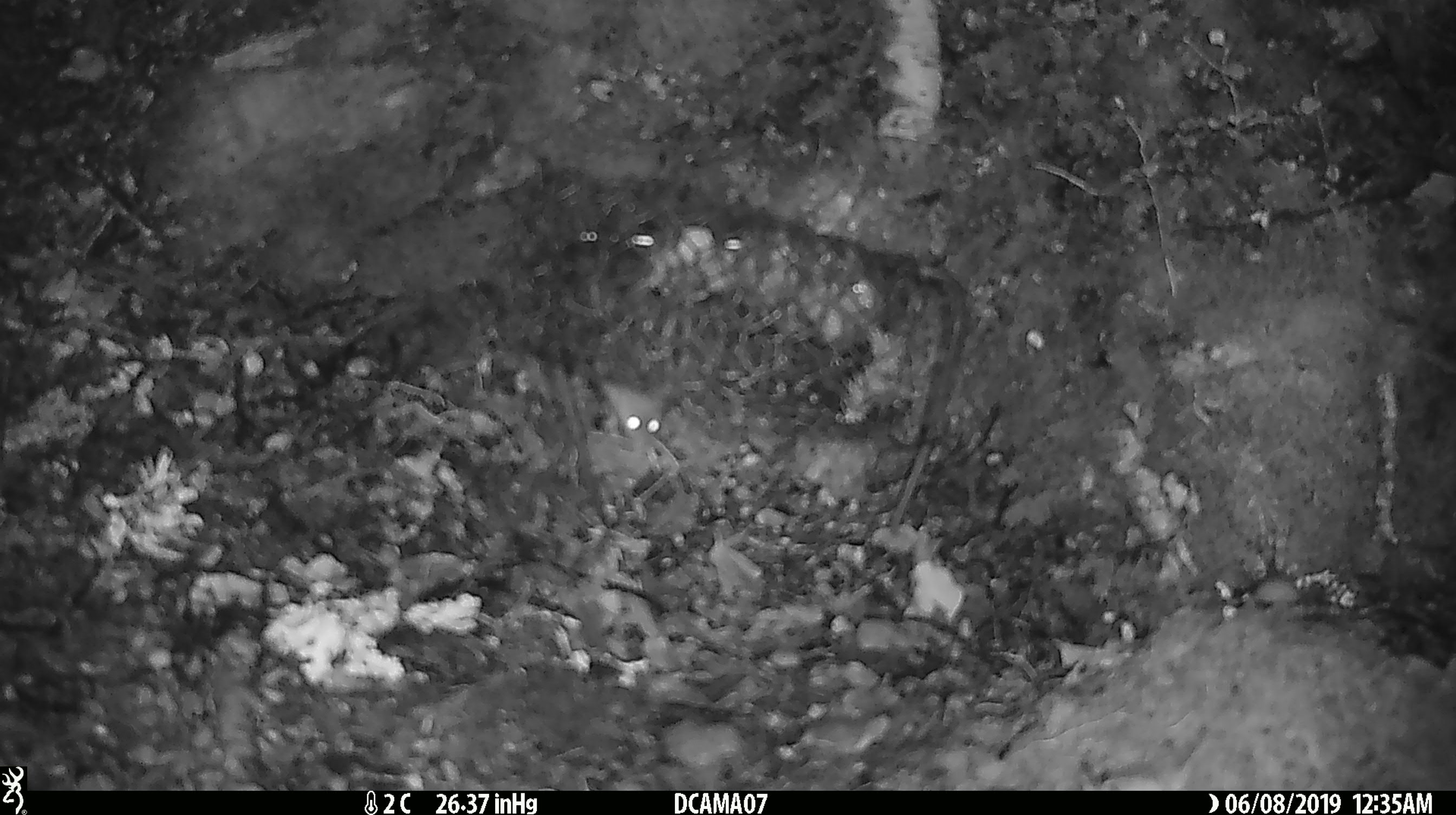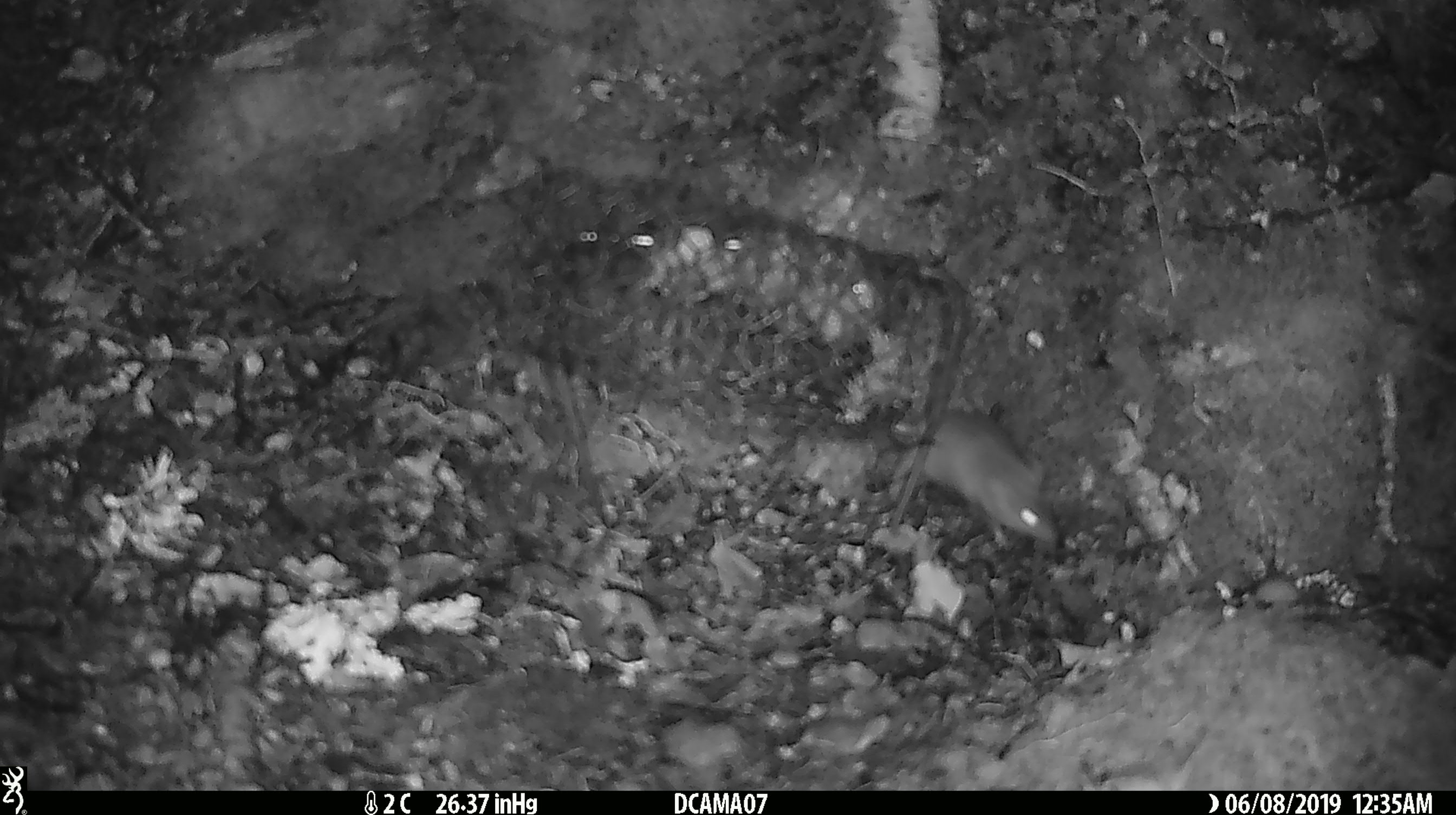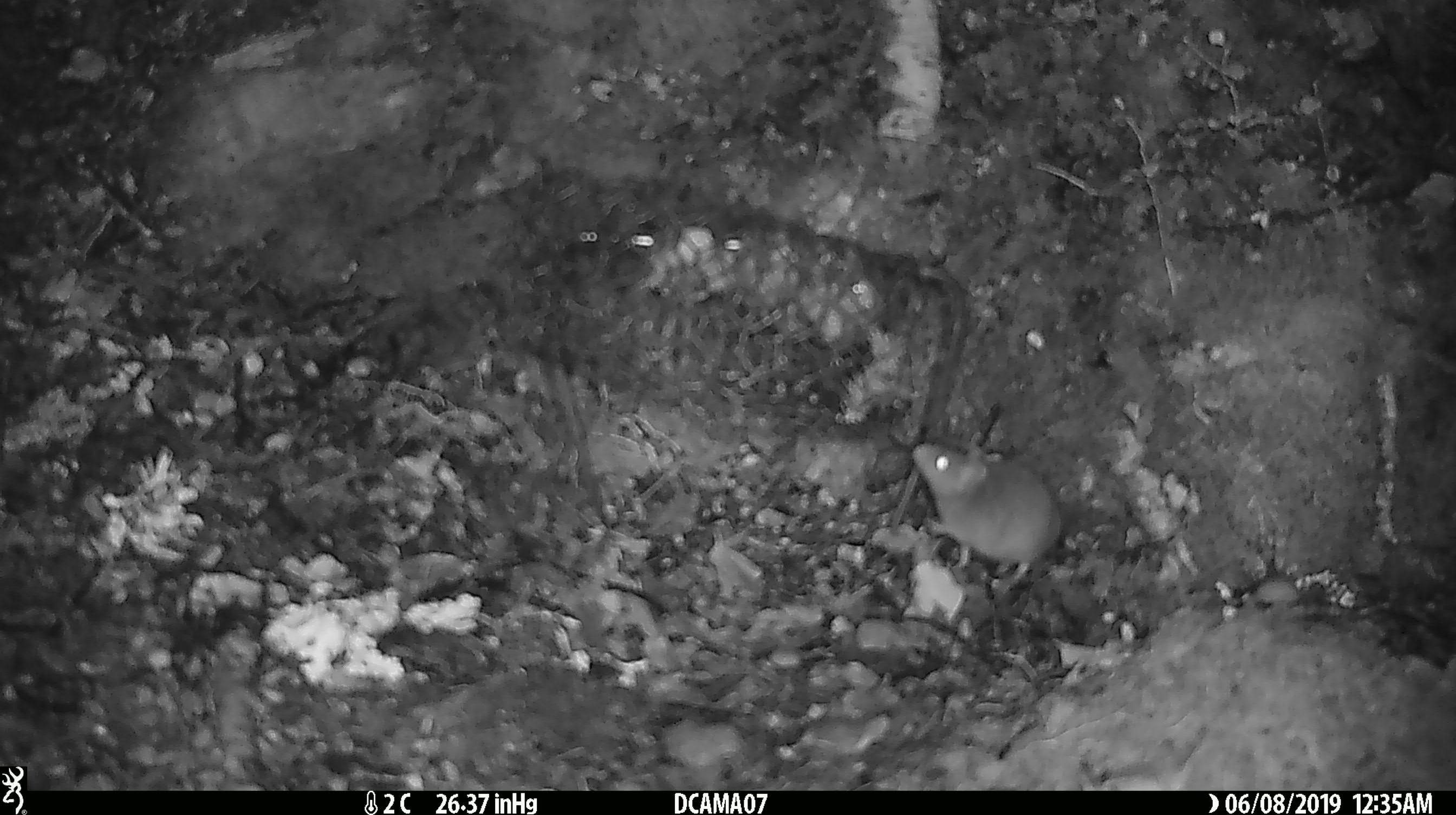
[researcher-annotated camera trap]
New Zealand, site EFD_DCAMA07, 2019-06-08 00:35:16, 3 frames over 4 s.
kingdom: Animalia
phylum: Chordata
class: Mammalia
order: Rodentia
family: Muridae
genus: Mus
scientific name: Mus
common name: mouse